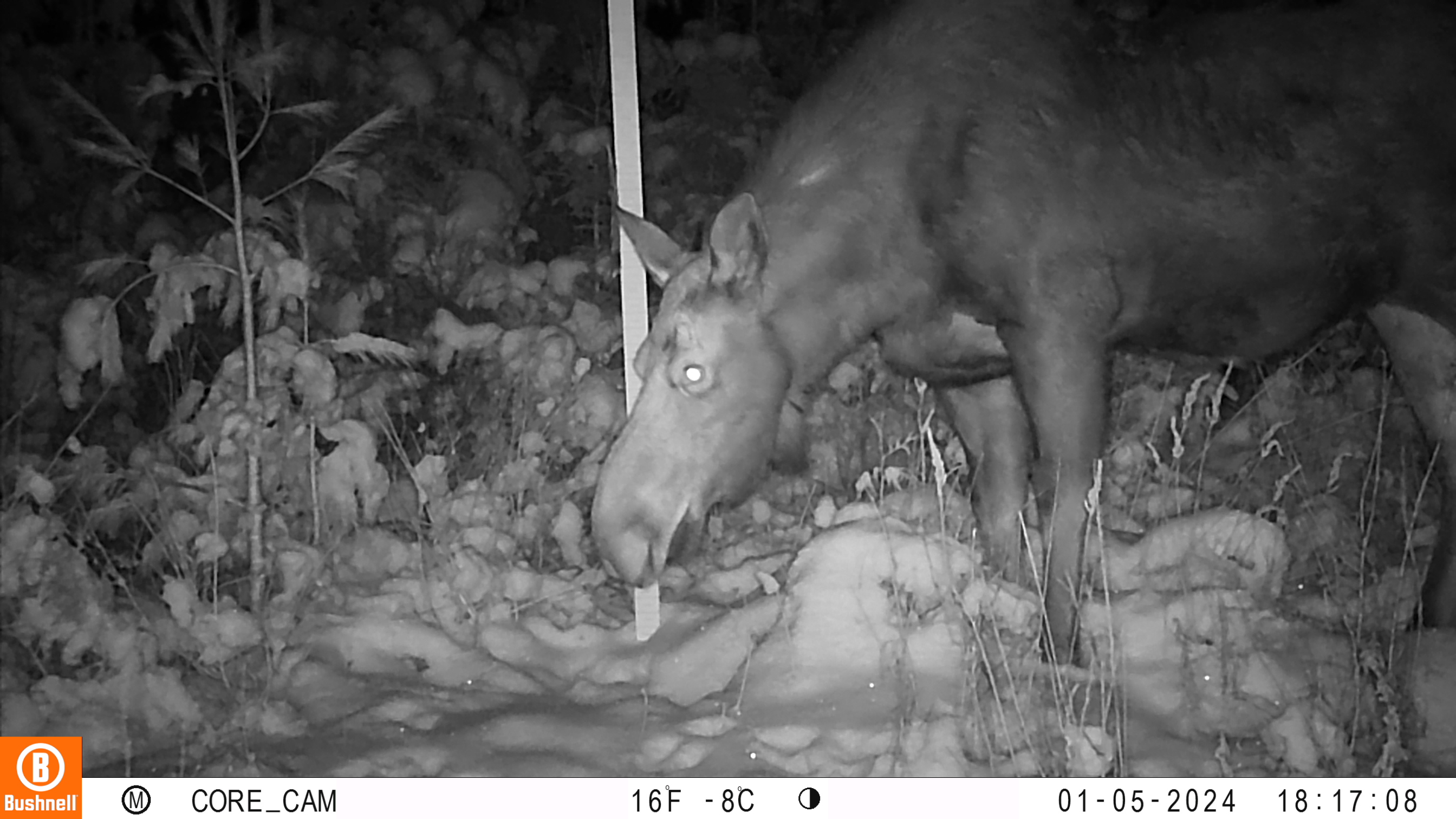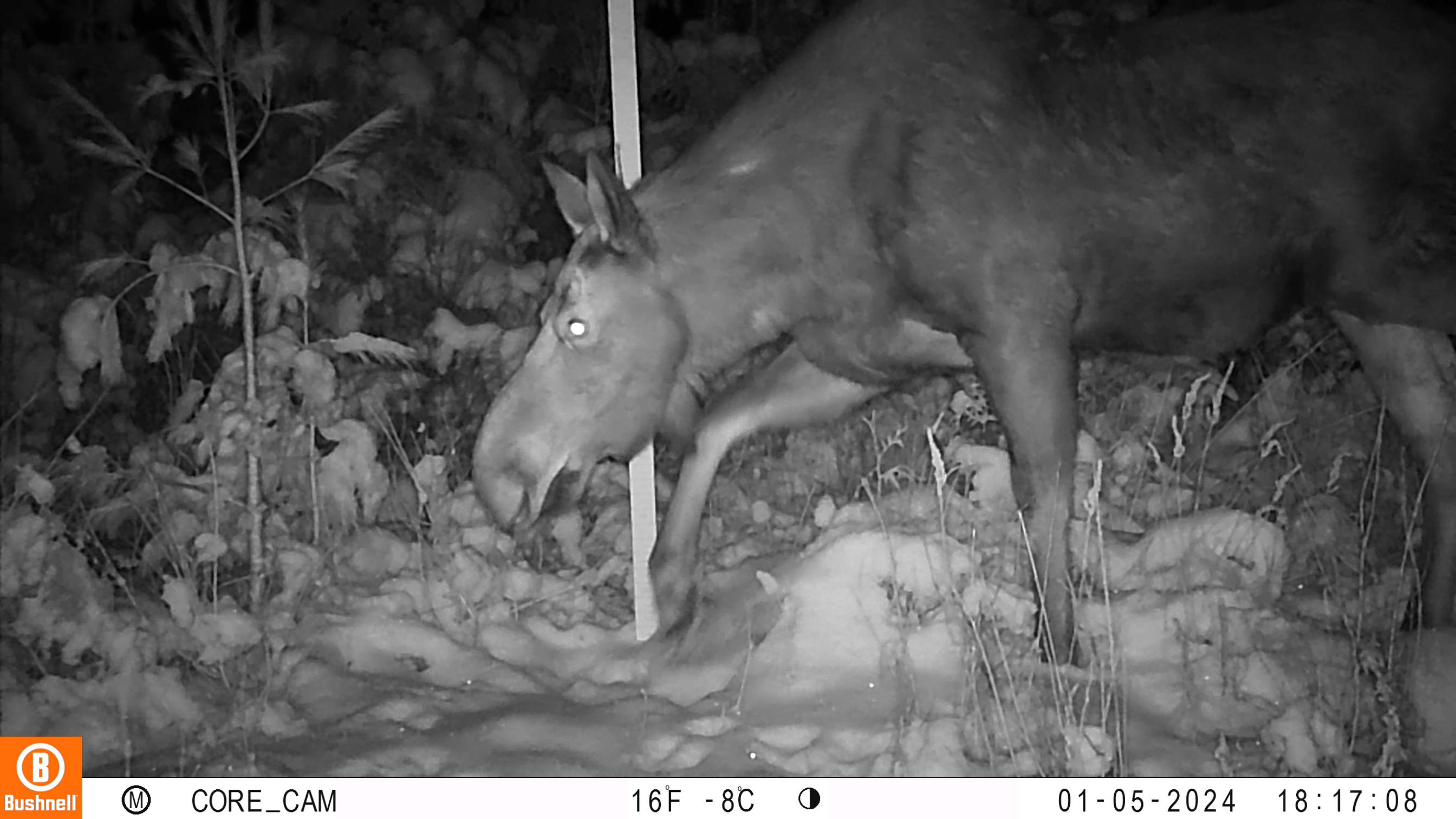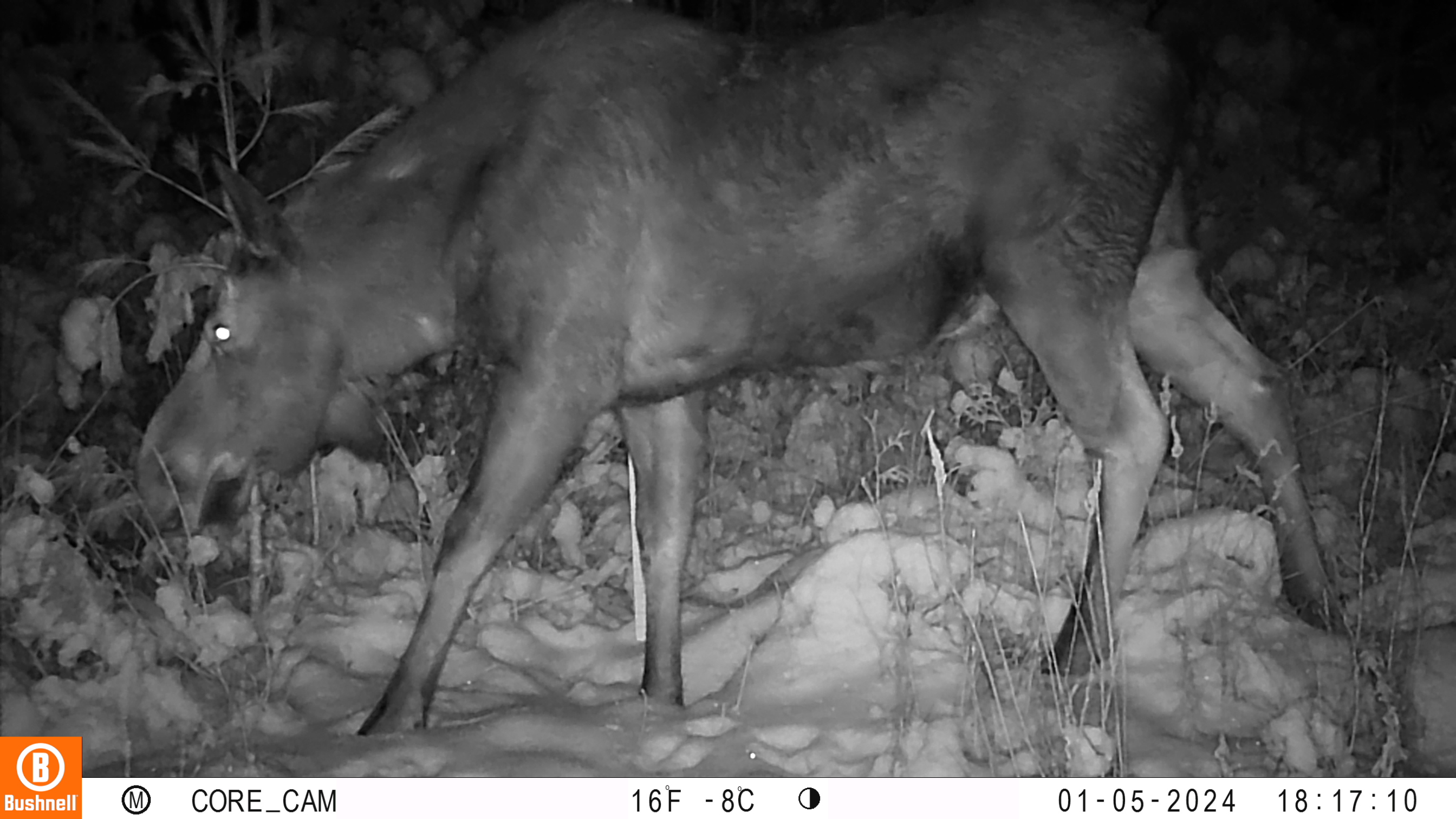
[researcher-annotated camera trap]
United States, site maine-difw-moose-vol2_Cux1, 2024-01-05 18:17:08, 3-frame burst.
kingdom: Animalia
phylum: Chordata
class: Mammalia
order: Artiodactyla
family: Cervidae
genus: Alces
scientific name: Alces alces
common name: moose